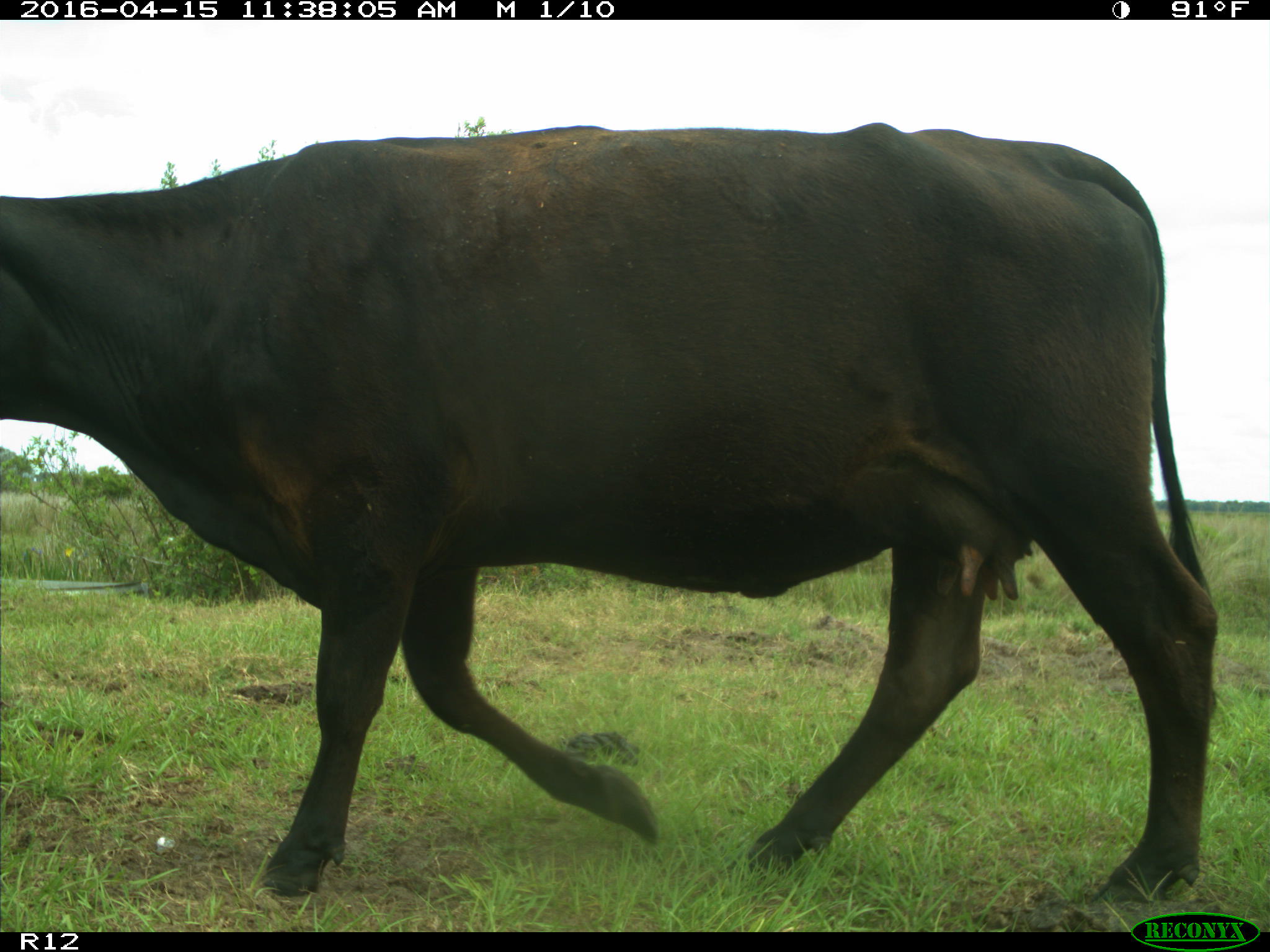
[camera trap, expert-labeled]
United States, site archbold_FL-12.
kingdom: Animalia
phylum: Chordata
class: Mammalia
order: Artiodactyla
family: Bovidae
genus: Bos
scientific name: Bos taurus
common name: domestic cow